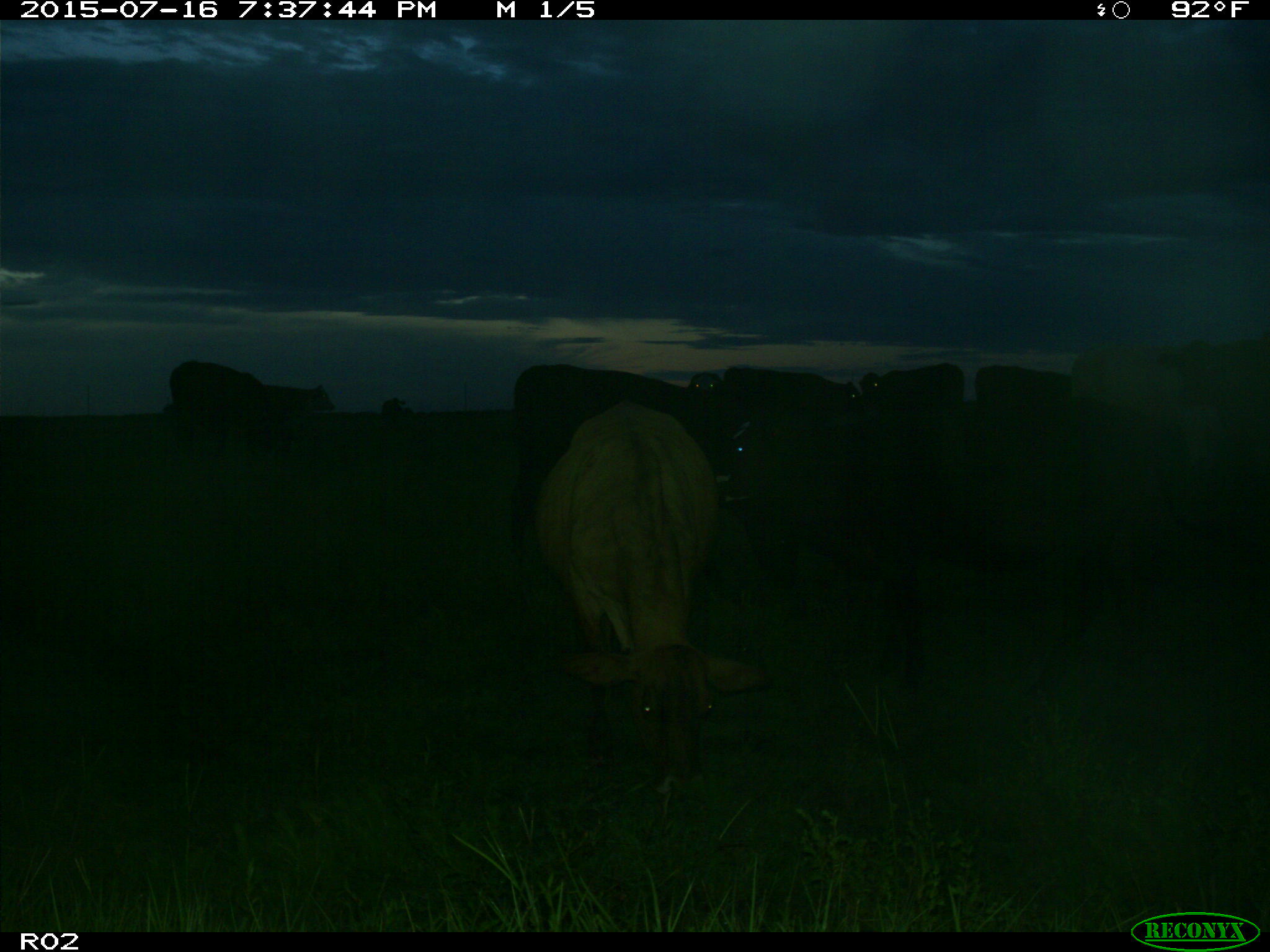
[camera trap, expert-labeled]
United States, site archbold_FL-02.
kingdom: Animalia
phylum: Chordata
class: Mammalia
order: Artiodactyla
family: Bovidae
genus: Bos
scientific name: Bos taurus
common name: domestic cow